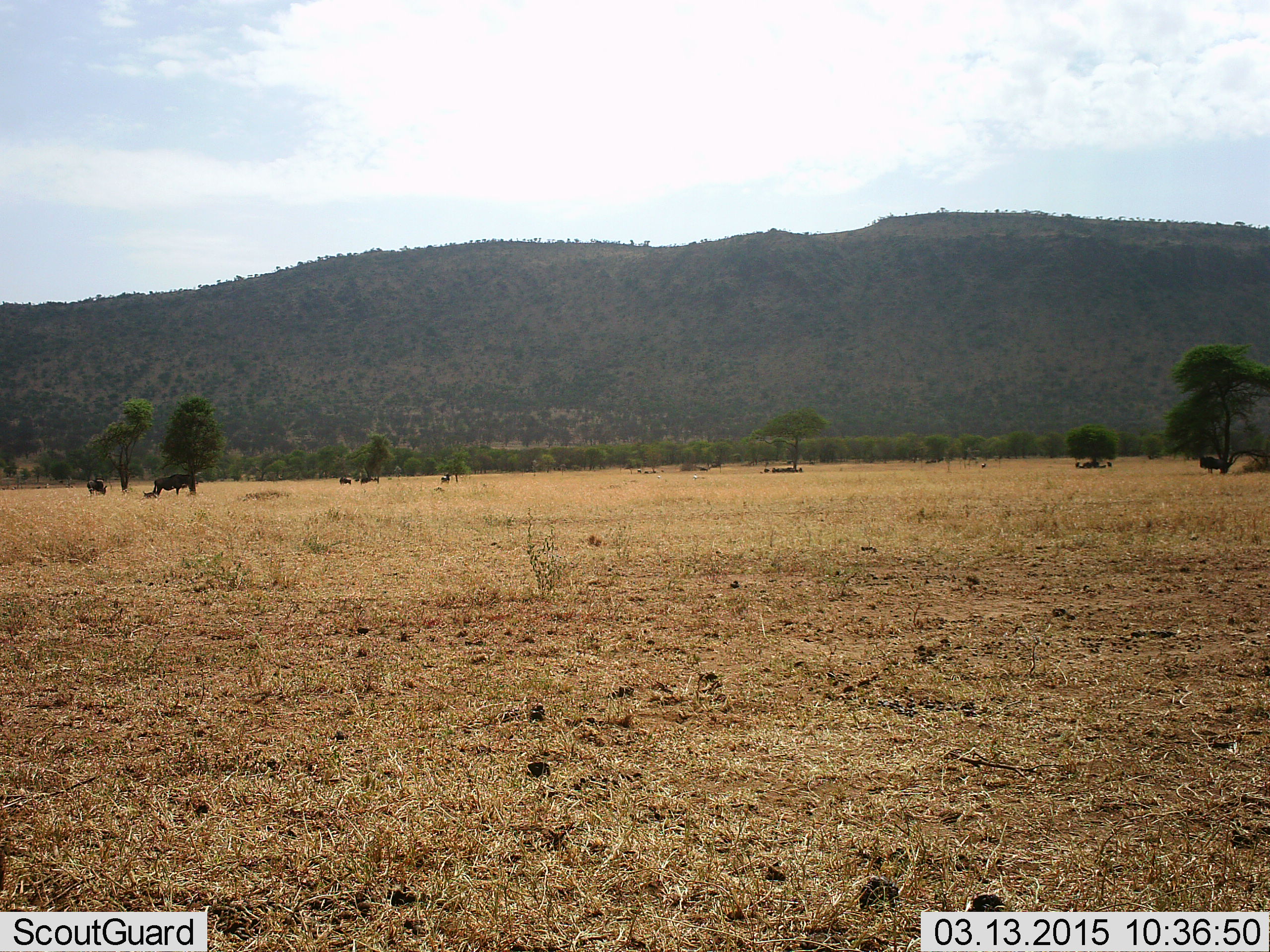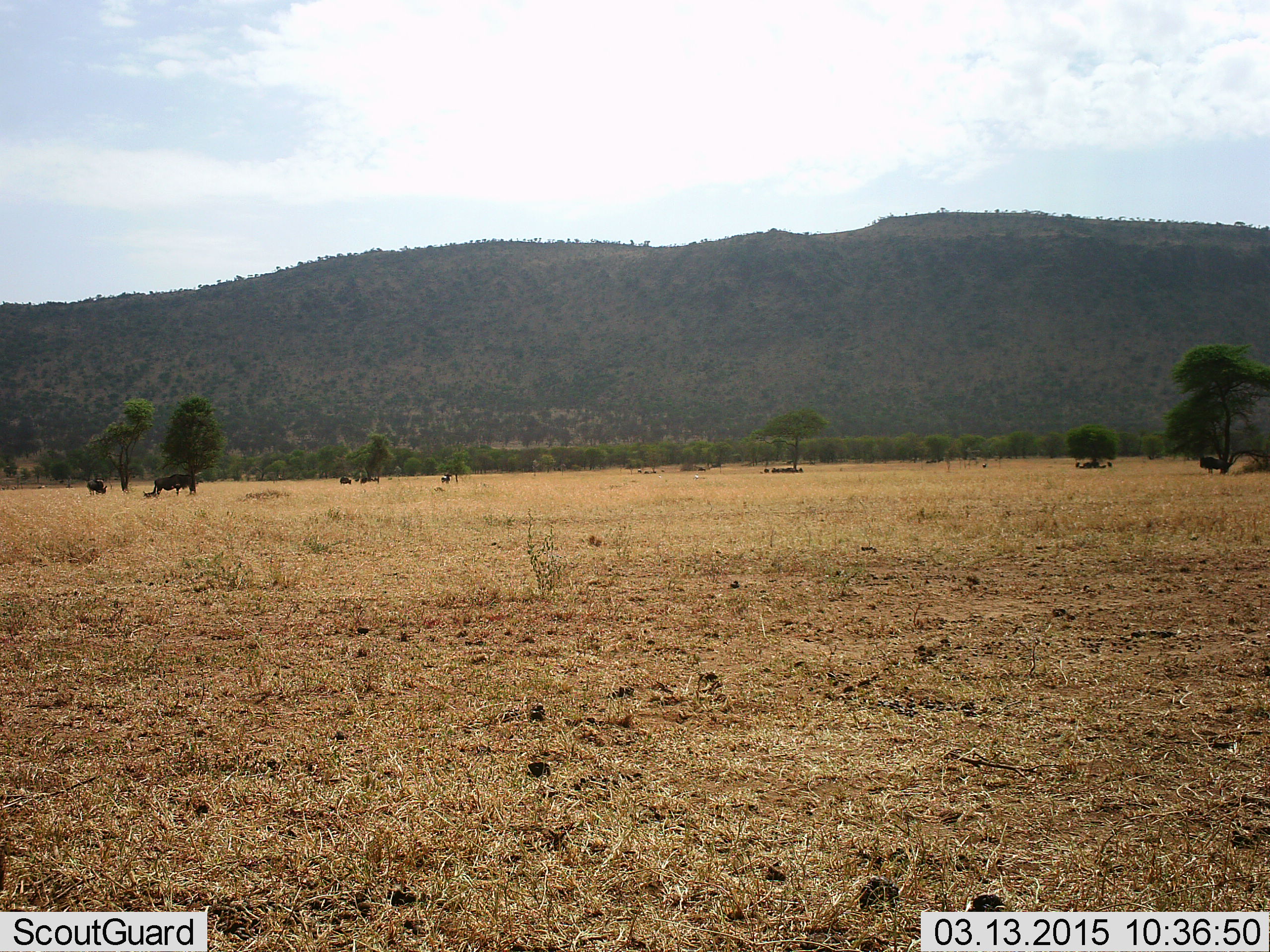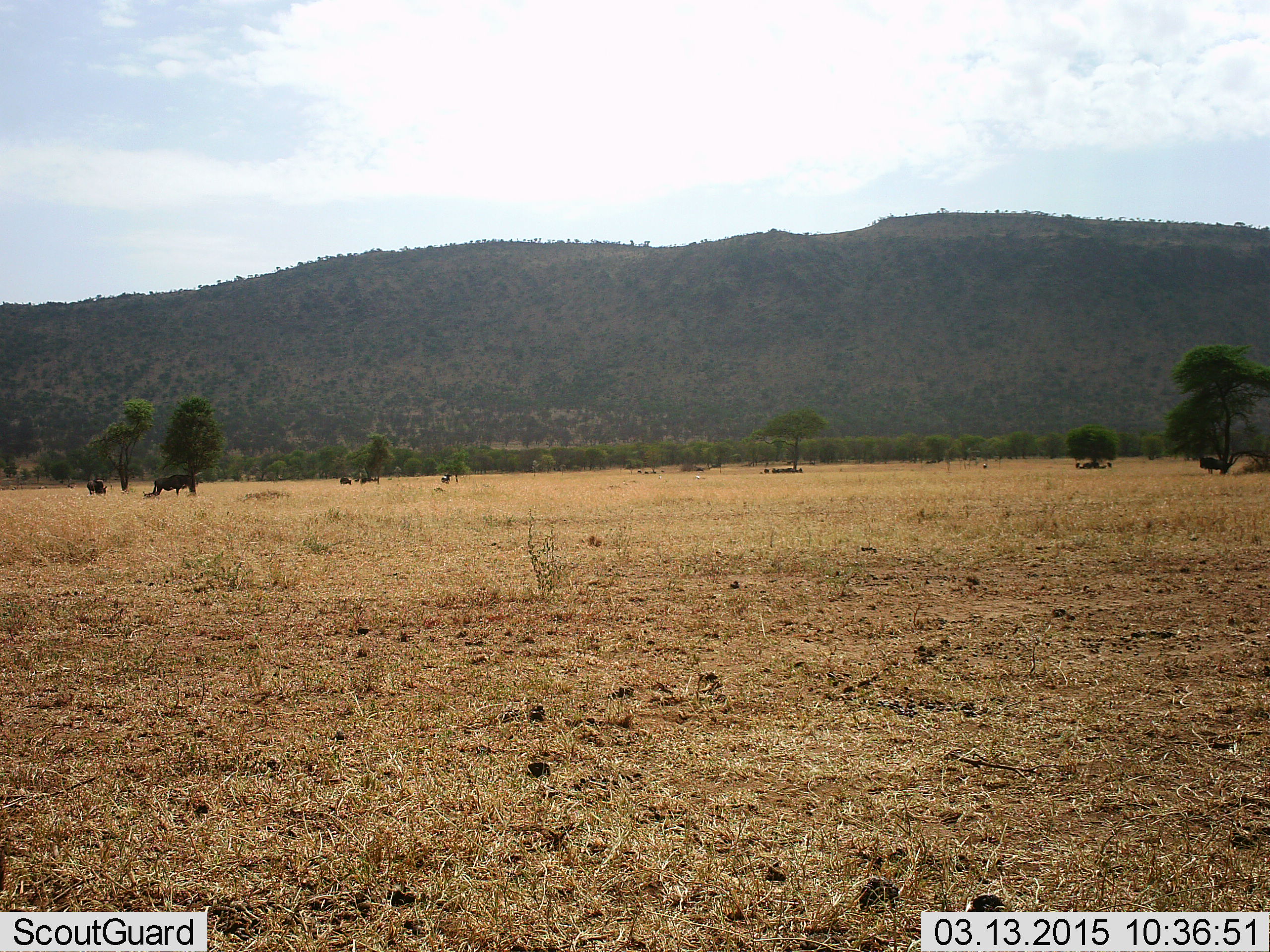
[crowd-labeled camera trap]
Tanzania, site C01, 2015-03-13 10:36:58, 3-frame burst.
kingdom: Animalia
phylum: Chordata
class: Mammalia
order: Artiodactyla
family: Bovidae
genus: Connochaetes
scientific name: Connochaetes taurinus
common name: blue wildebeest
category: wildebeest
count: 5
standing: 90%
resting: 50%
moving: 0%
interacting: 0%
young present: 0%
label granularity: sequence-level